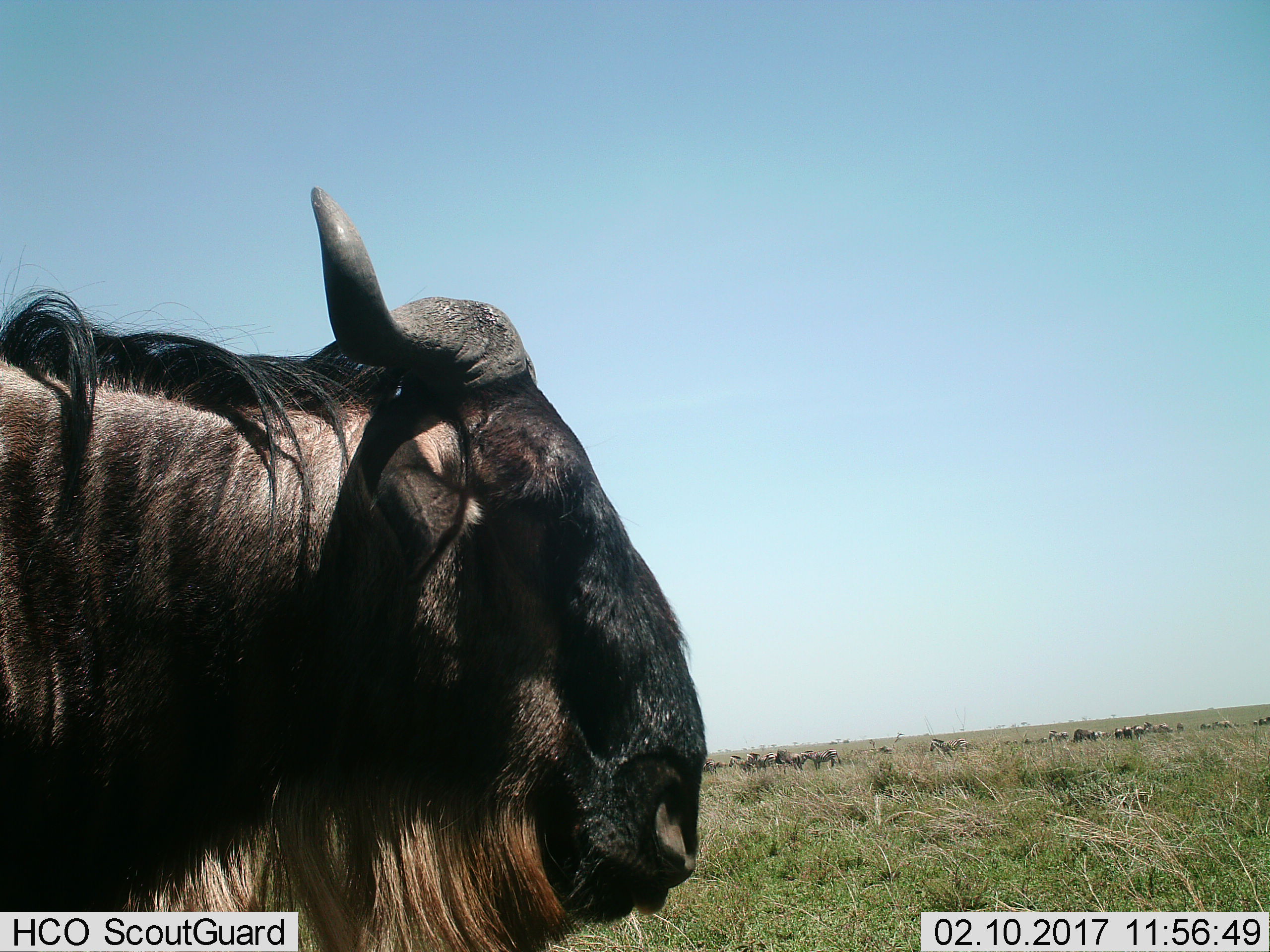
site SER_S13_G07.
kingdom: Animalia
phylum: Chordata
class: Mammalia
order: Artiodactyla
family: Bovidae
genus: Connochaetes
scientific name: Connochaetes taurinus taurinus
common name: blue wildebeest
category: wildebeestblue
Wildebeestblue (blue wildebeest) (Connochaetes taurinus taurinus), count 1. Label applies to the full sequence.